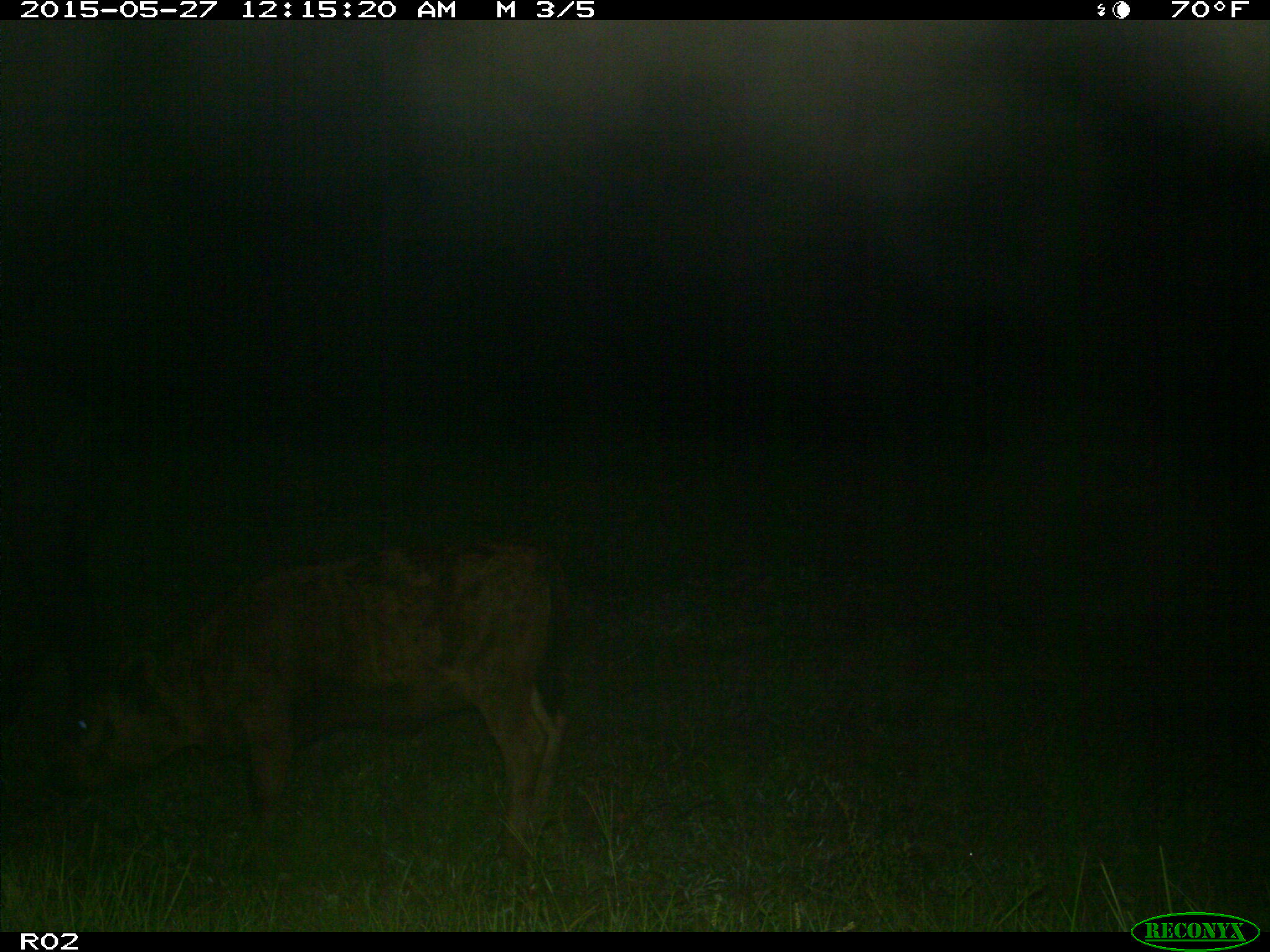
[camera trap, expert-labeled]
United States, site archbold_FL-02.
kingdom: Animalia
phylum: Chordata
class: Mammalia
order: Artiodactyla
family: Bovidae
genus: Bos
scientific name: Bos taurus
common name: domestic cow